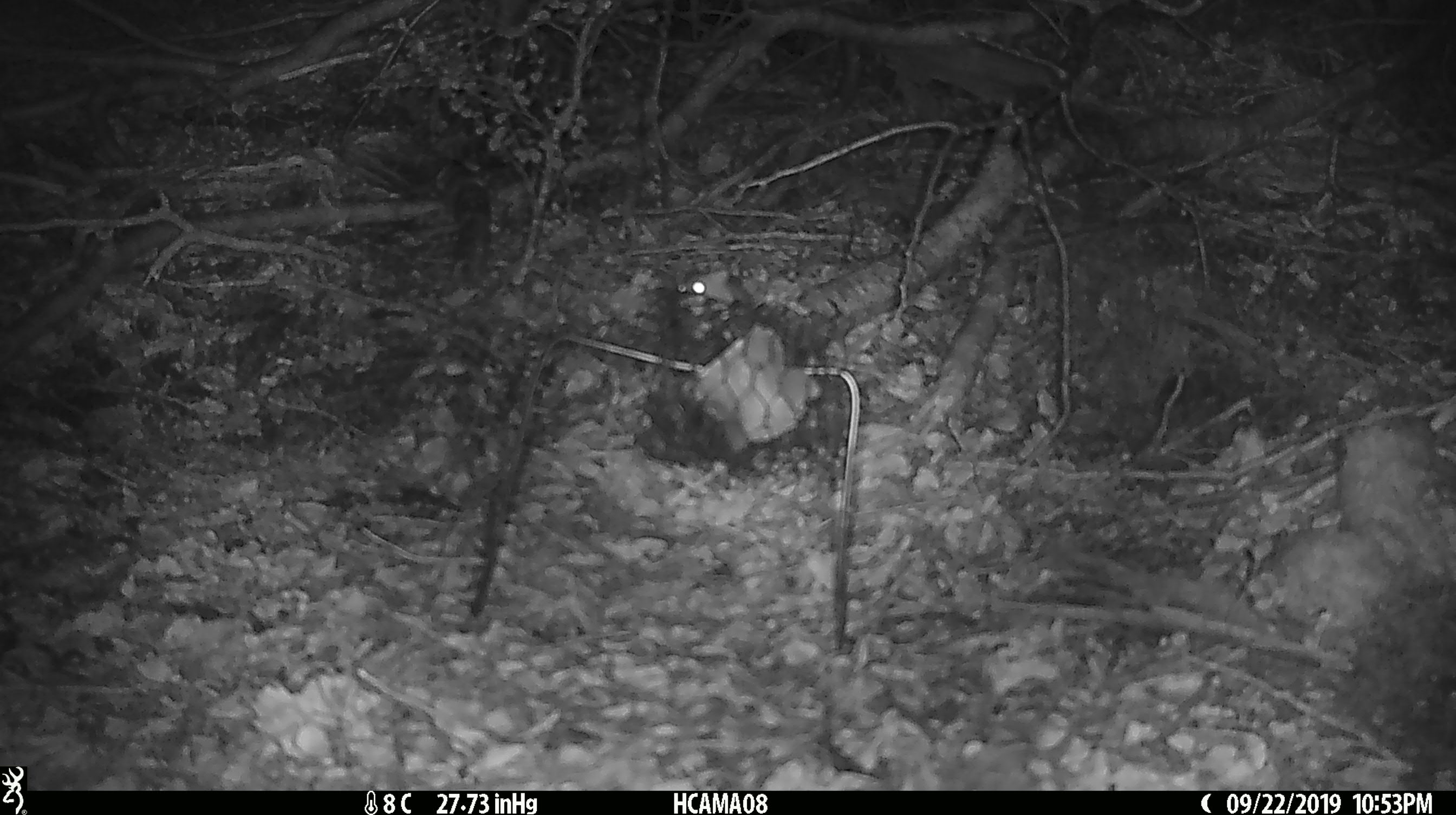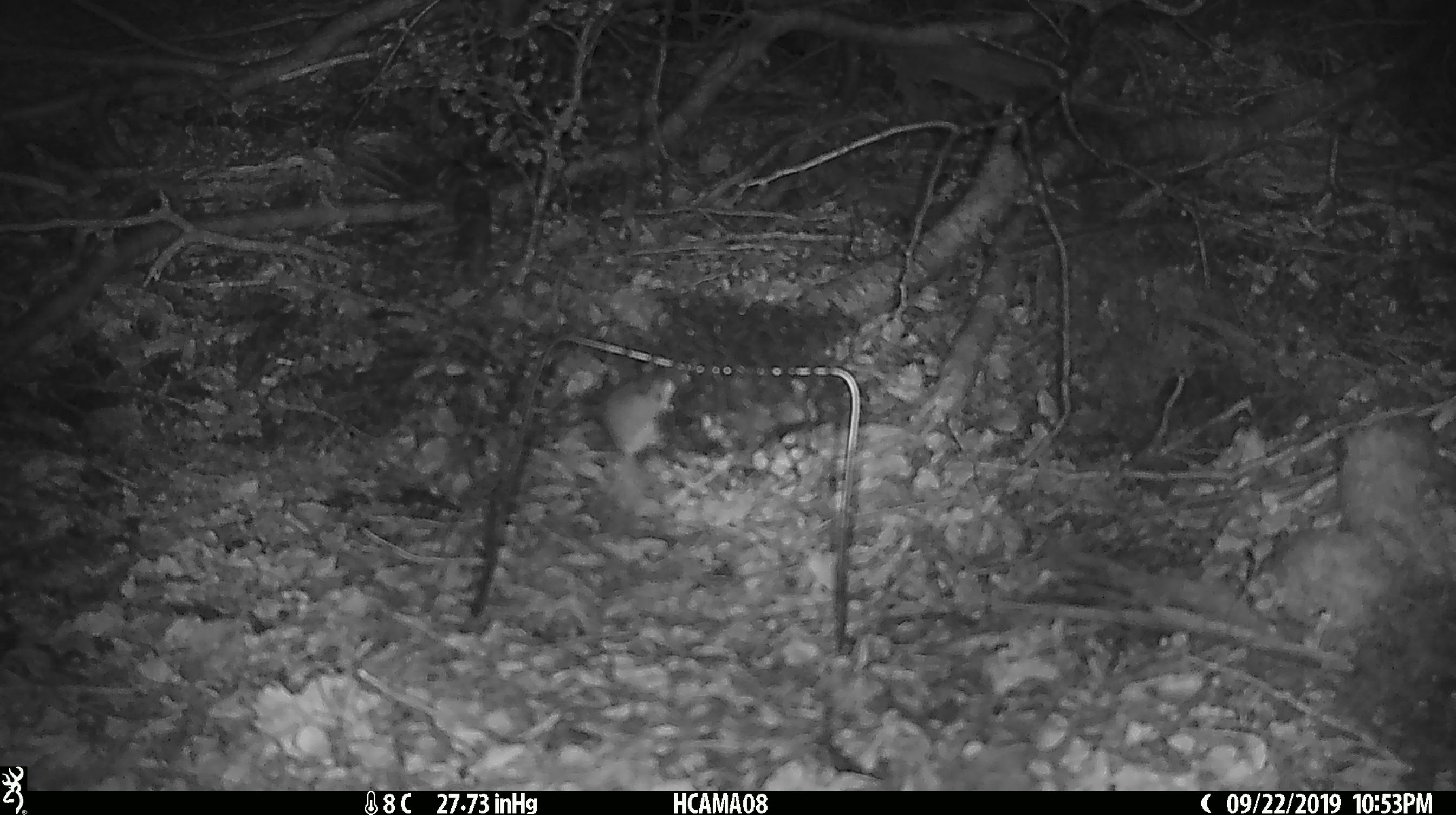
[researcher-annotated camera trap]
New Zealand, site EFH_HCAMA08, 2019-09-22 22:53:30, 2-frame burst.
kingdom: Animalia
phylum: Chordata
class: Mammalia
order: Rodentia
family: Muridae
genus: Mus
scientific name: Mus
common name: mouse